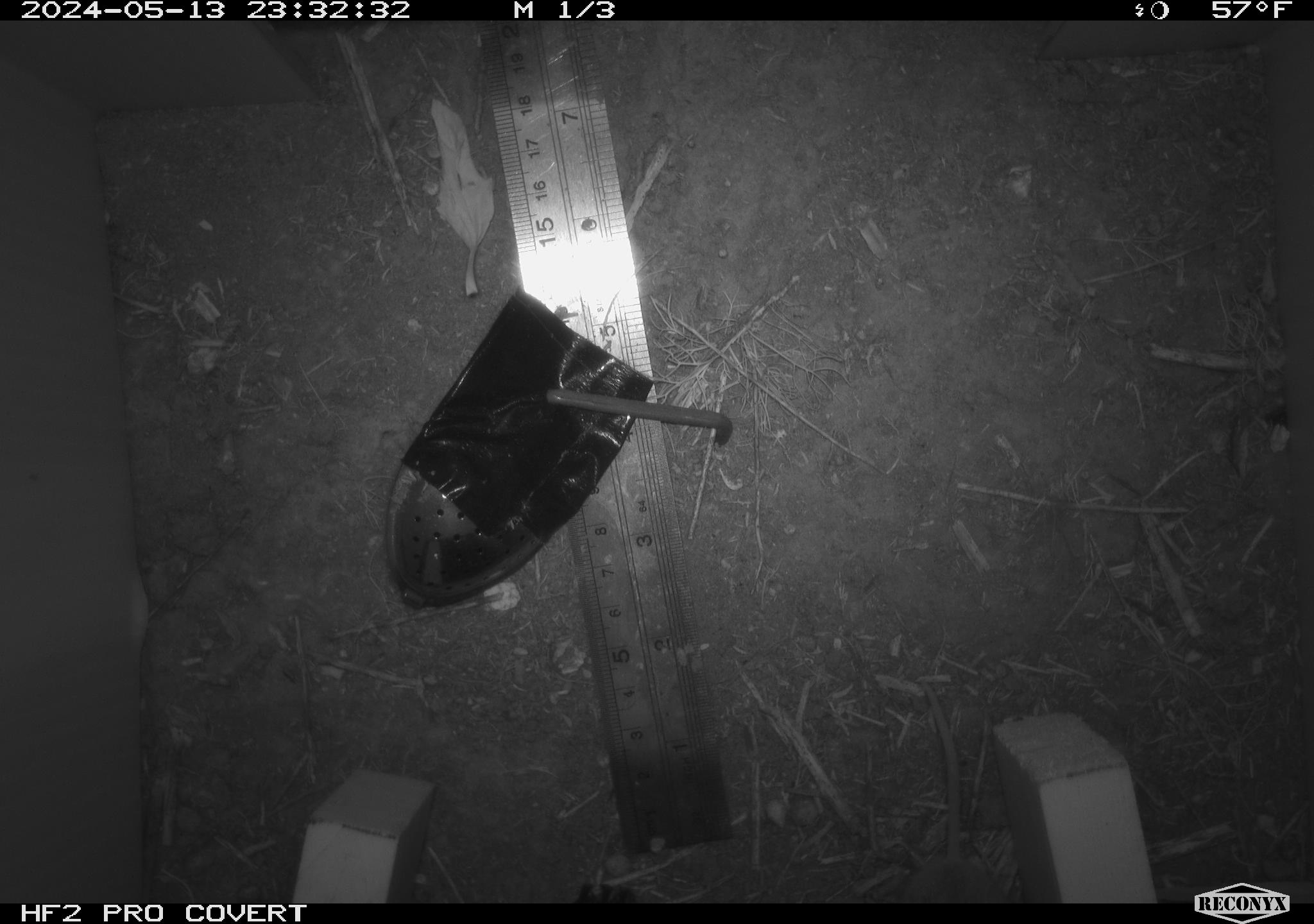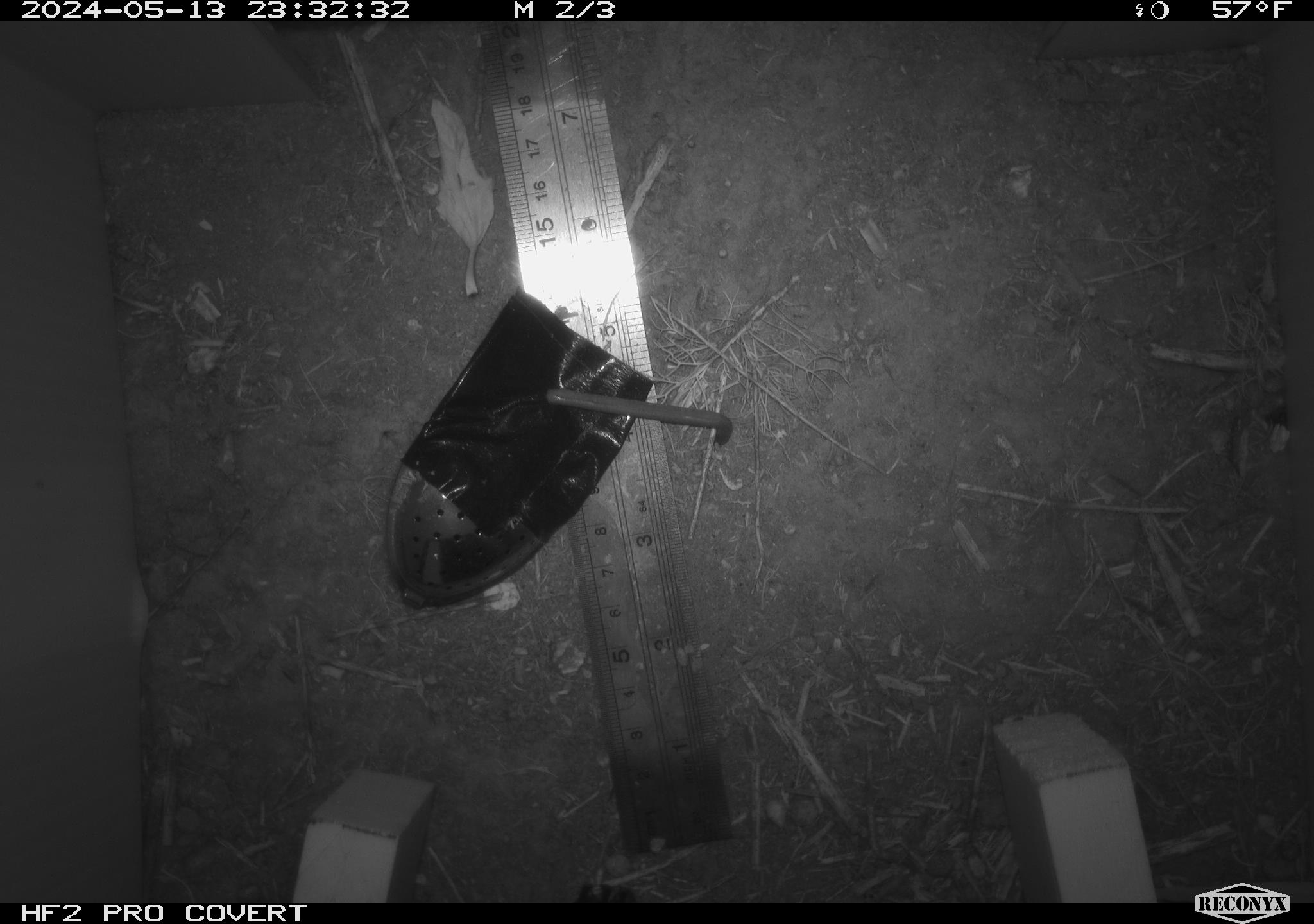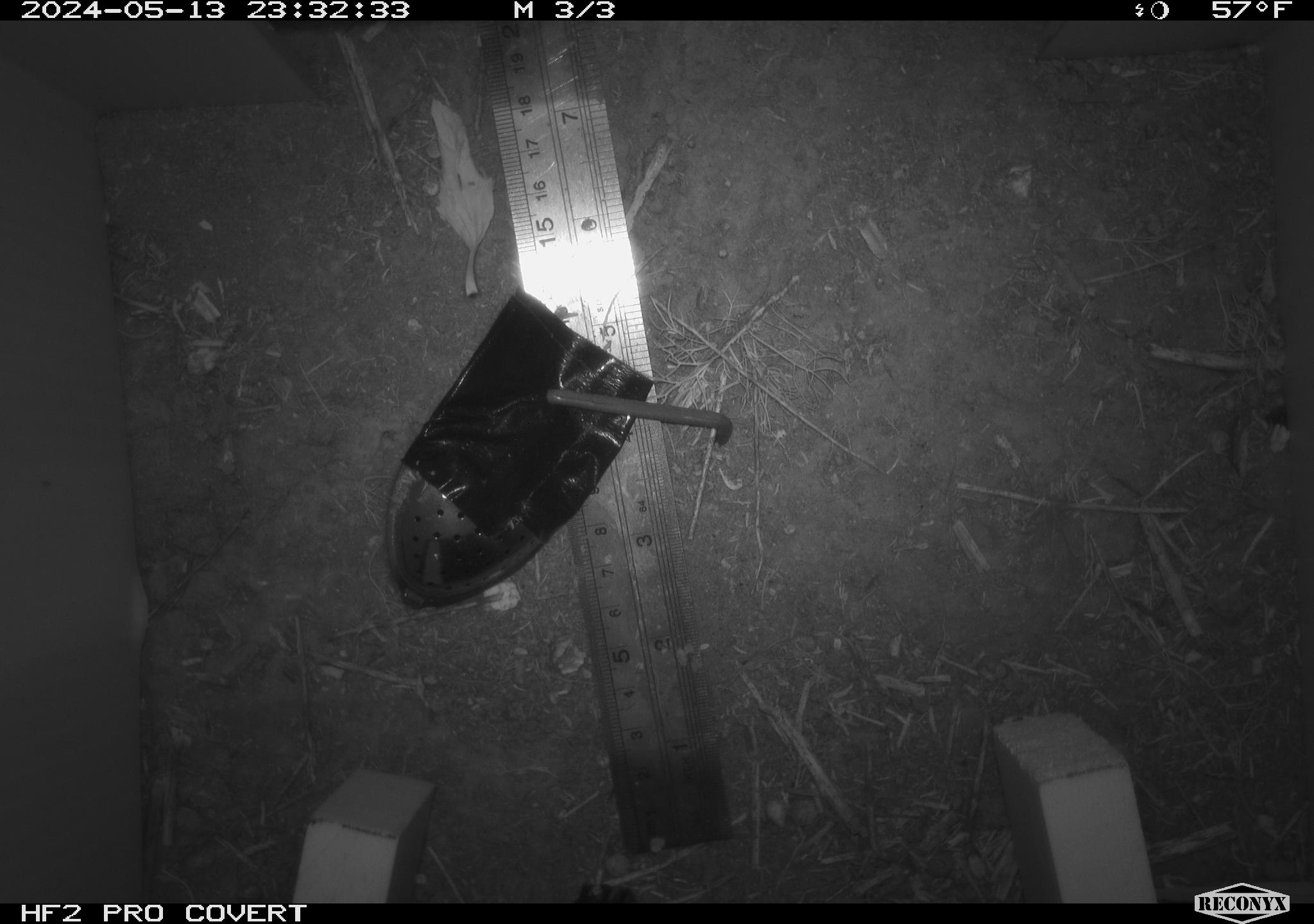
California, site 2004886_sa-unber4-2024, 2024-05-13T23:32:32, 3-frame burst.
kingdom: Animalia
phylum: Chordata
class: Mammalia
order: Rodentia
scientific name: Rodentia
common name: mouse species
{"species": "mouse species (Rodentia)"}